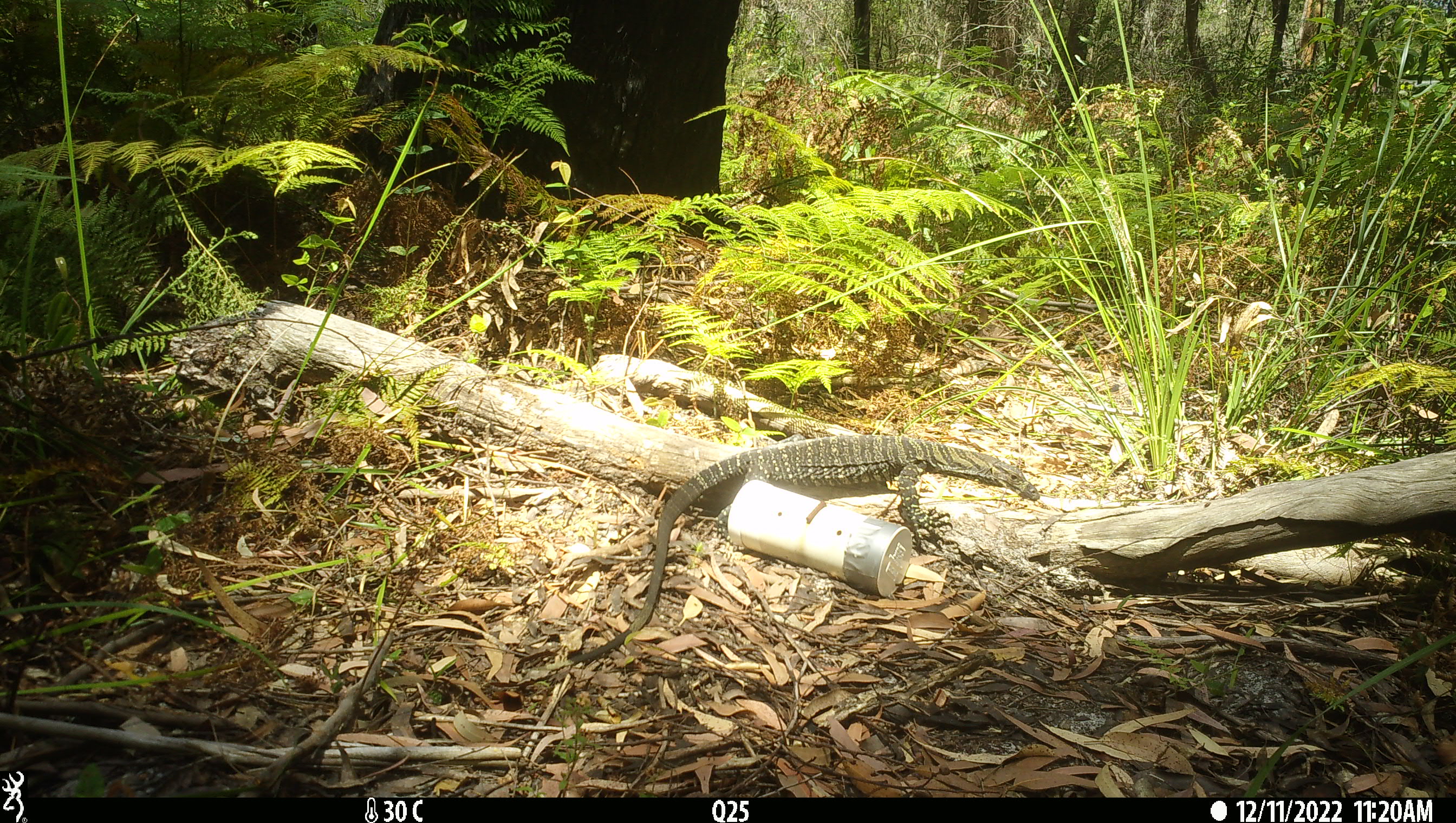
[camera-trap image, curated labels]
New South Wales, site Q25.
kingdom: Animalia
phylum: Chordata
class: Reptilia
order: Squamata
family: Varanidae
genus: Varanus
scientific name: Varanus varius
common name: lace monitor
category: goanna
Goanna (lace monitor) (Varanus varius).